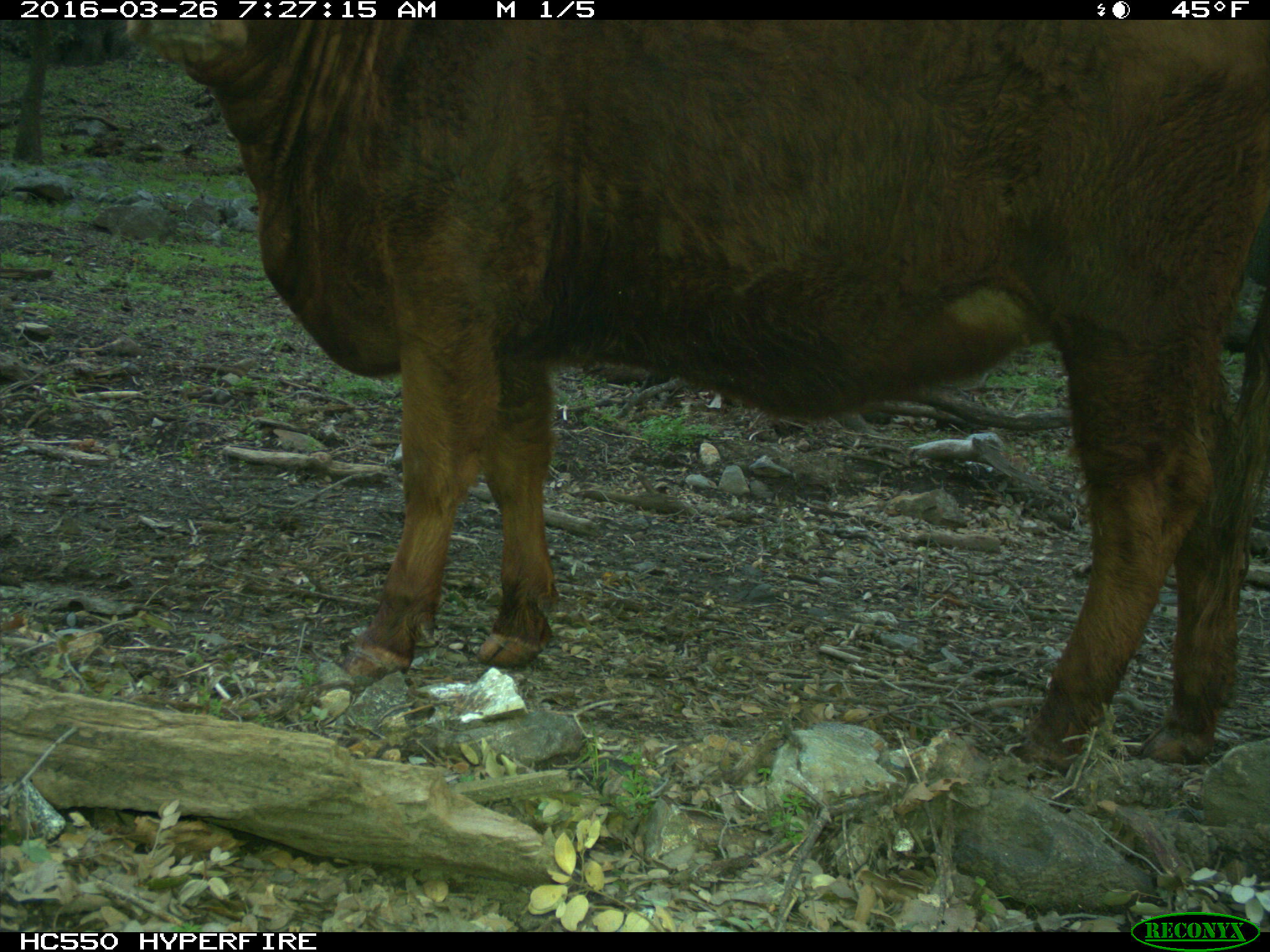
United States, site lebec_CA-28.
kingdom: Animalia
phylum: Chordata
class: Mammalia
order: Artiodactyla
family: Bovidae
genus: Bos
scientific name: Bos taurus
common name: domestic cow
Bos taurus (domestic cow).